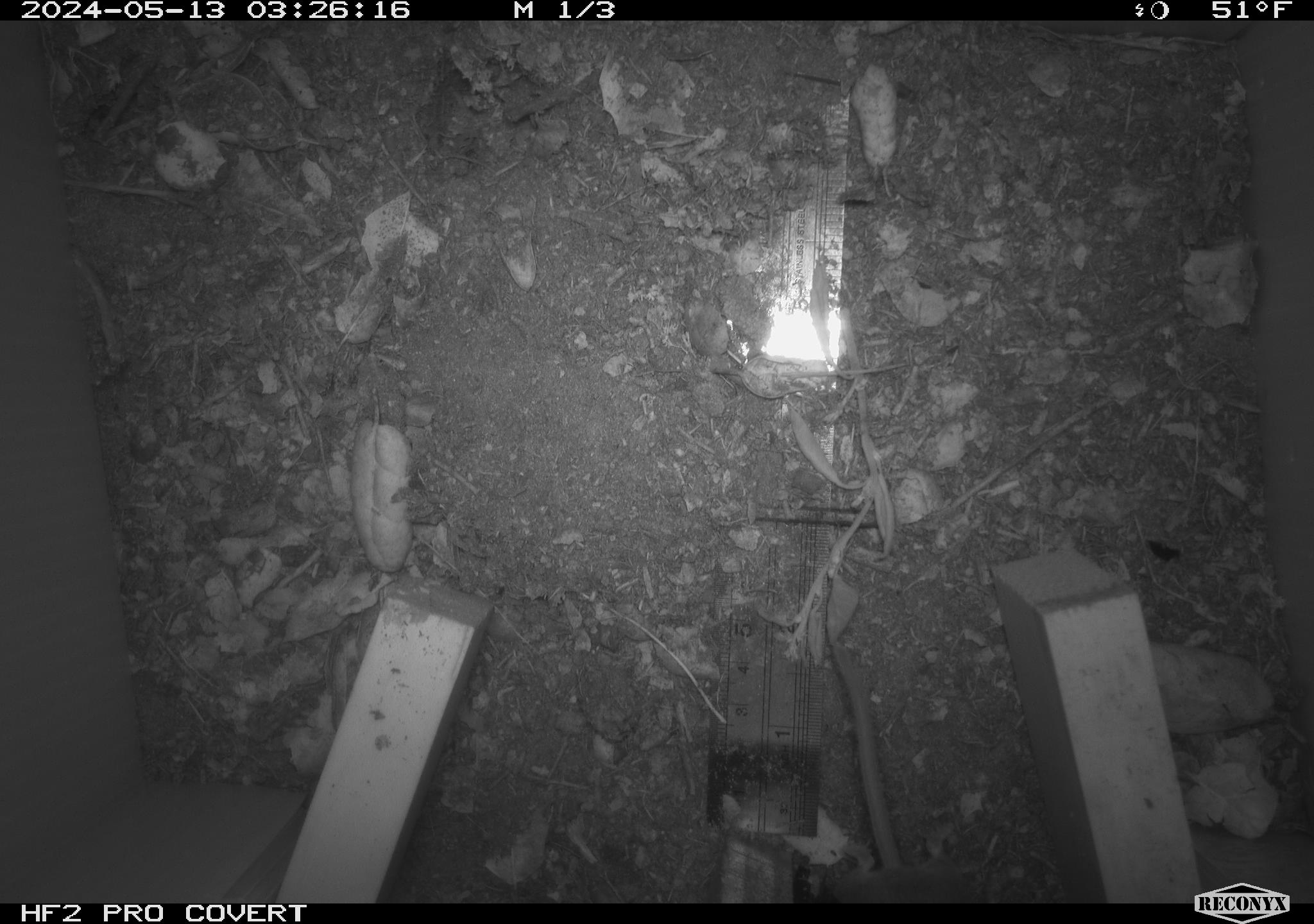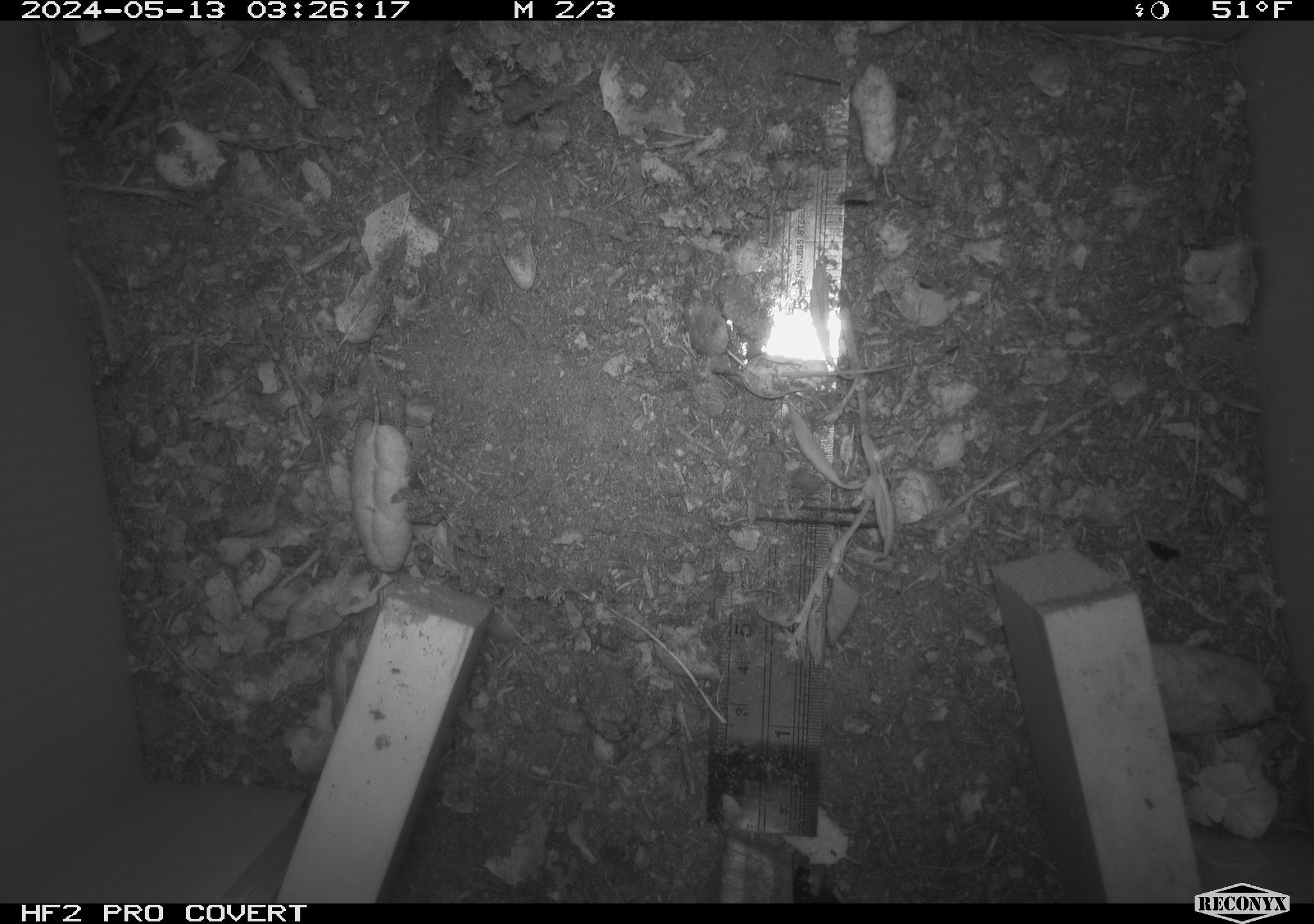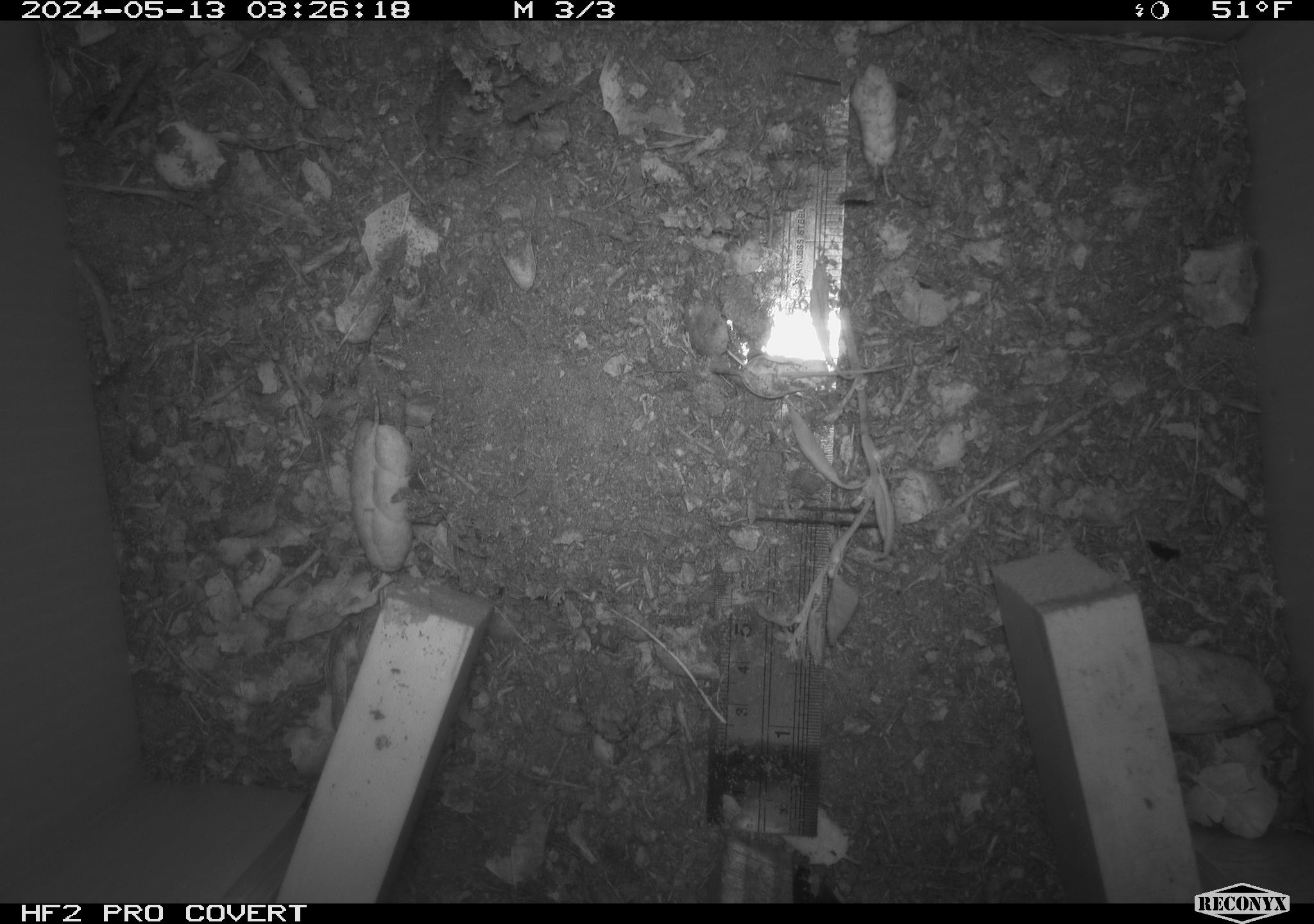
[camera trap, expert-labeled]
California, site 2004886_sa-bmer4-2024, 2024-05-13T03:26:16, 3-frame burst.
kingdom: Animalia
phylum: Chordata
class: Mammalia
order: Rodentia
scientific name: Rodentia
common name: mouse species